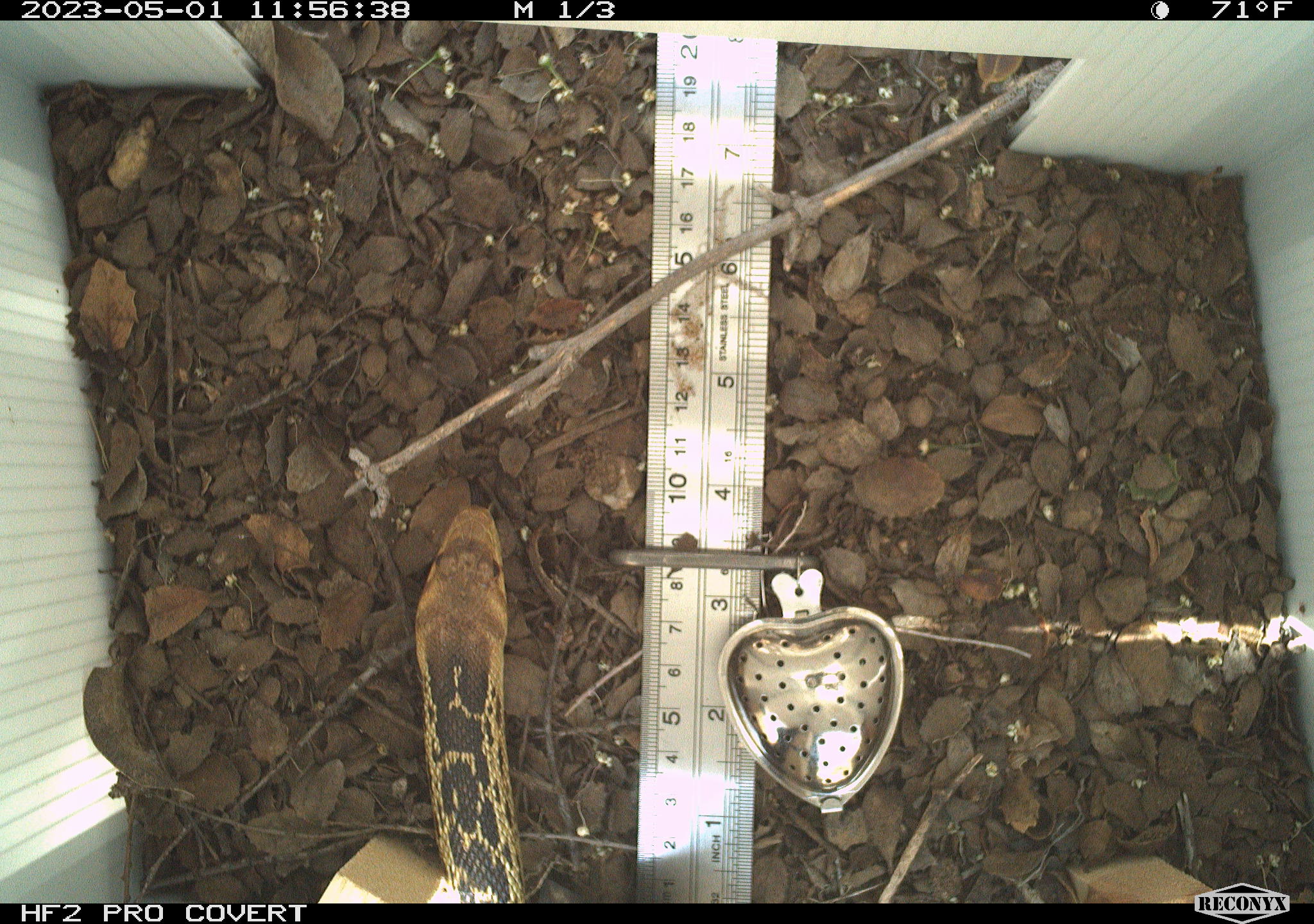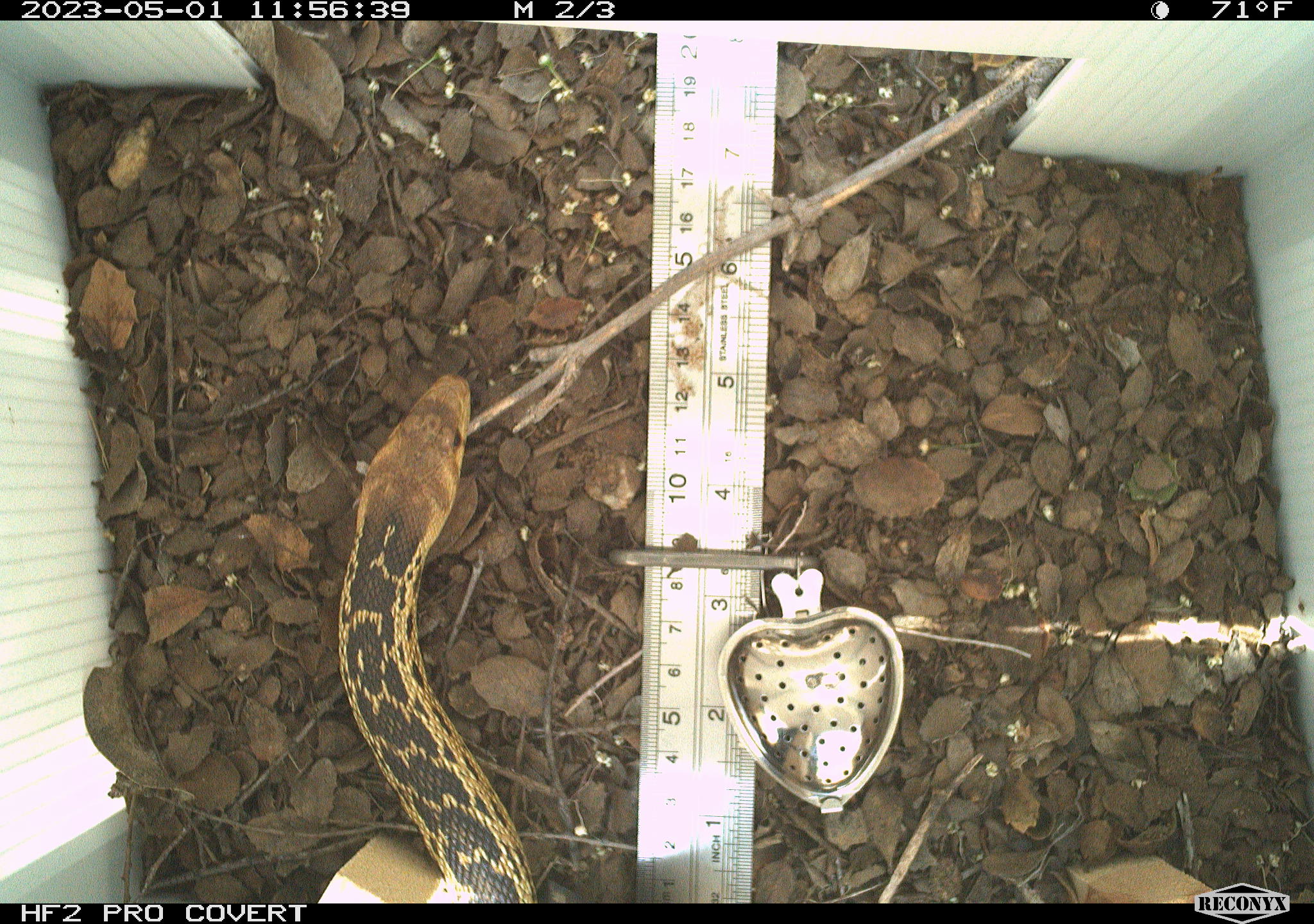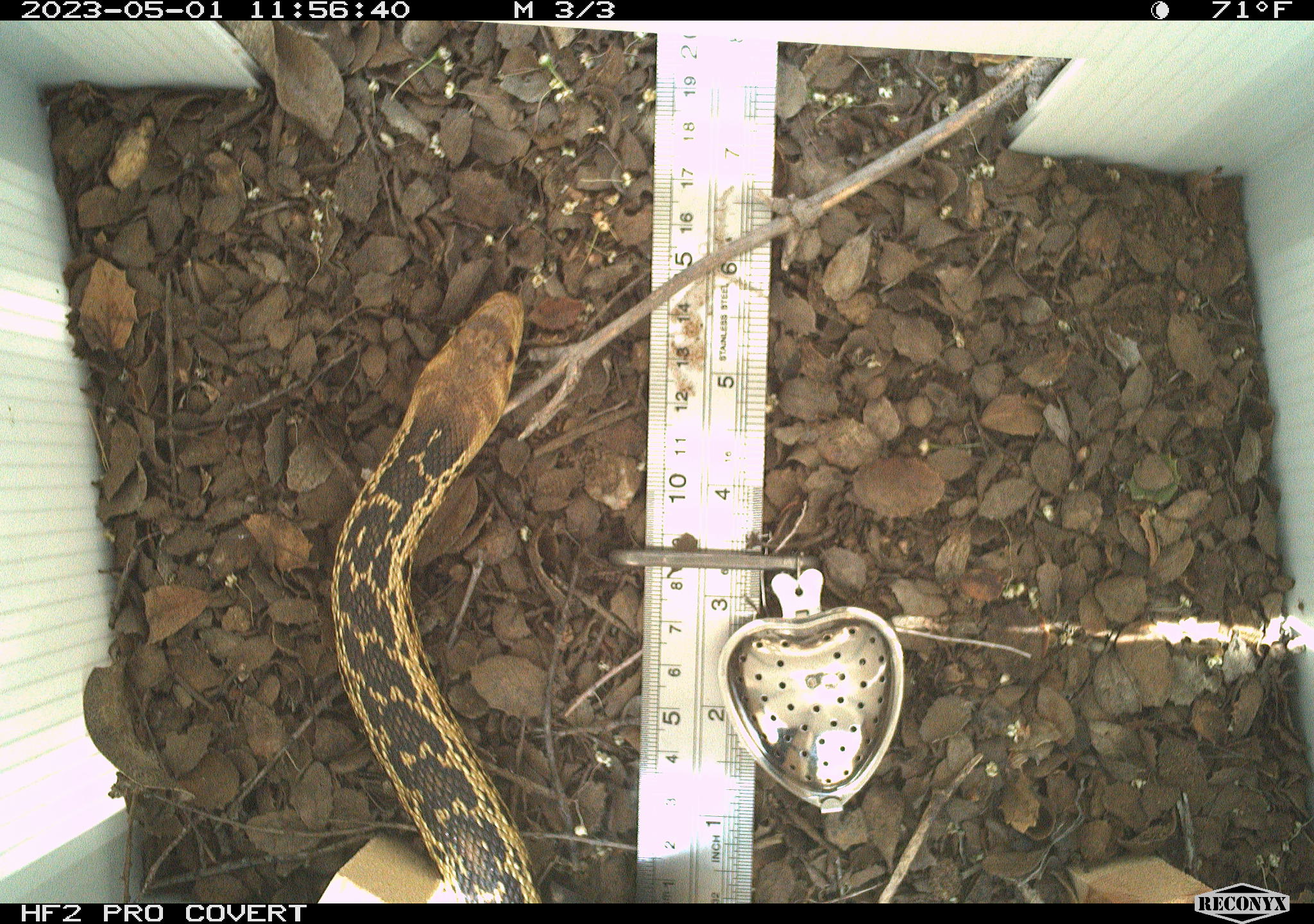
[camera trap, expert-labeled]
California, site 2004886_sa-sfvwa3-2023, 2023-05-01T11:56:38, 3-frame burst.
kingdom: Animalia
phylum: Chordata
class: Reptilia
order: Squamata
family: Colubridae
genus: Pituophis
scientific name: Pituophis catenifer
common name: gophersnake